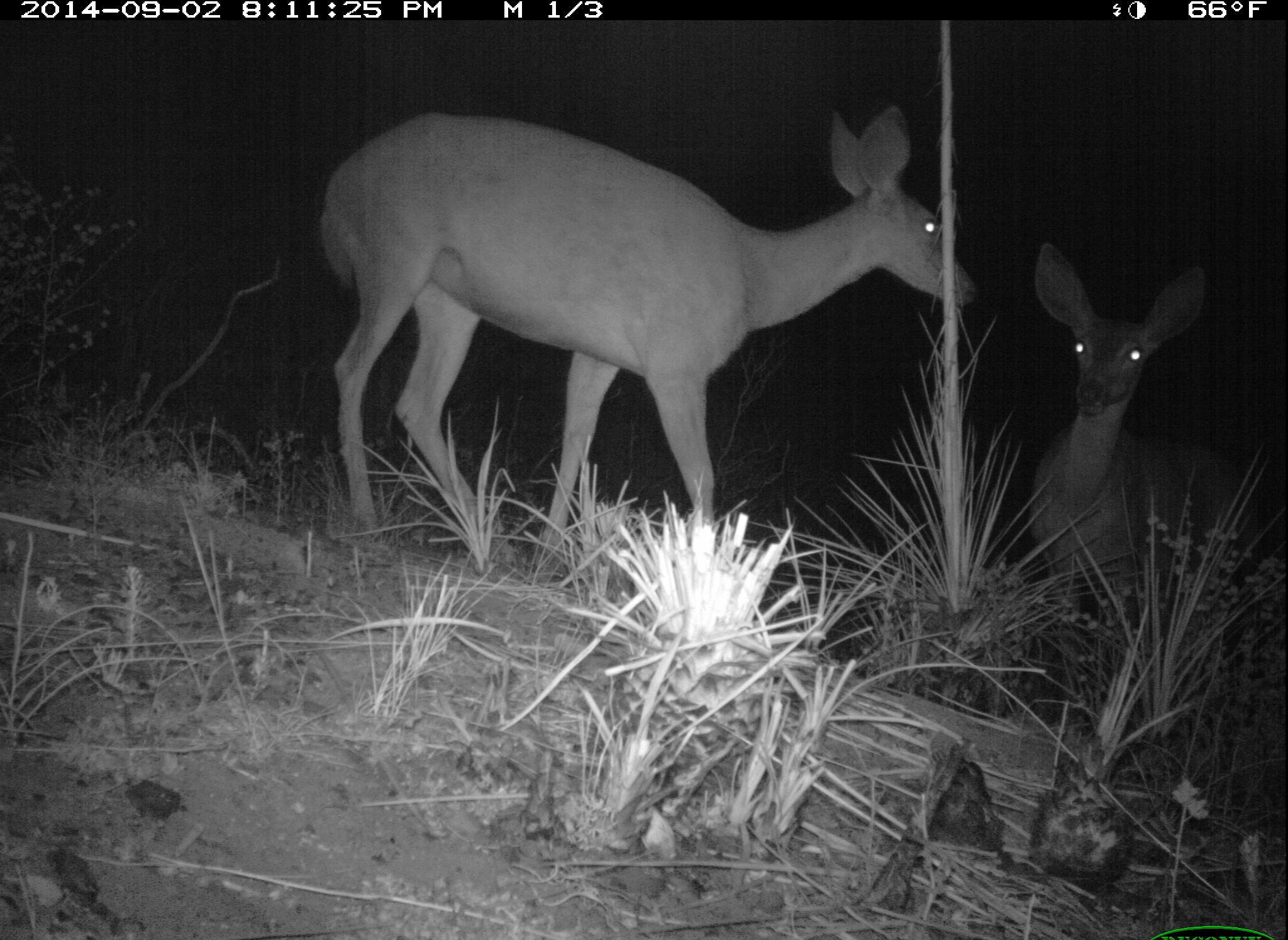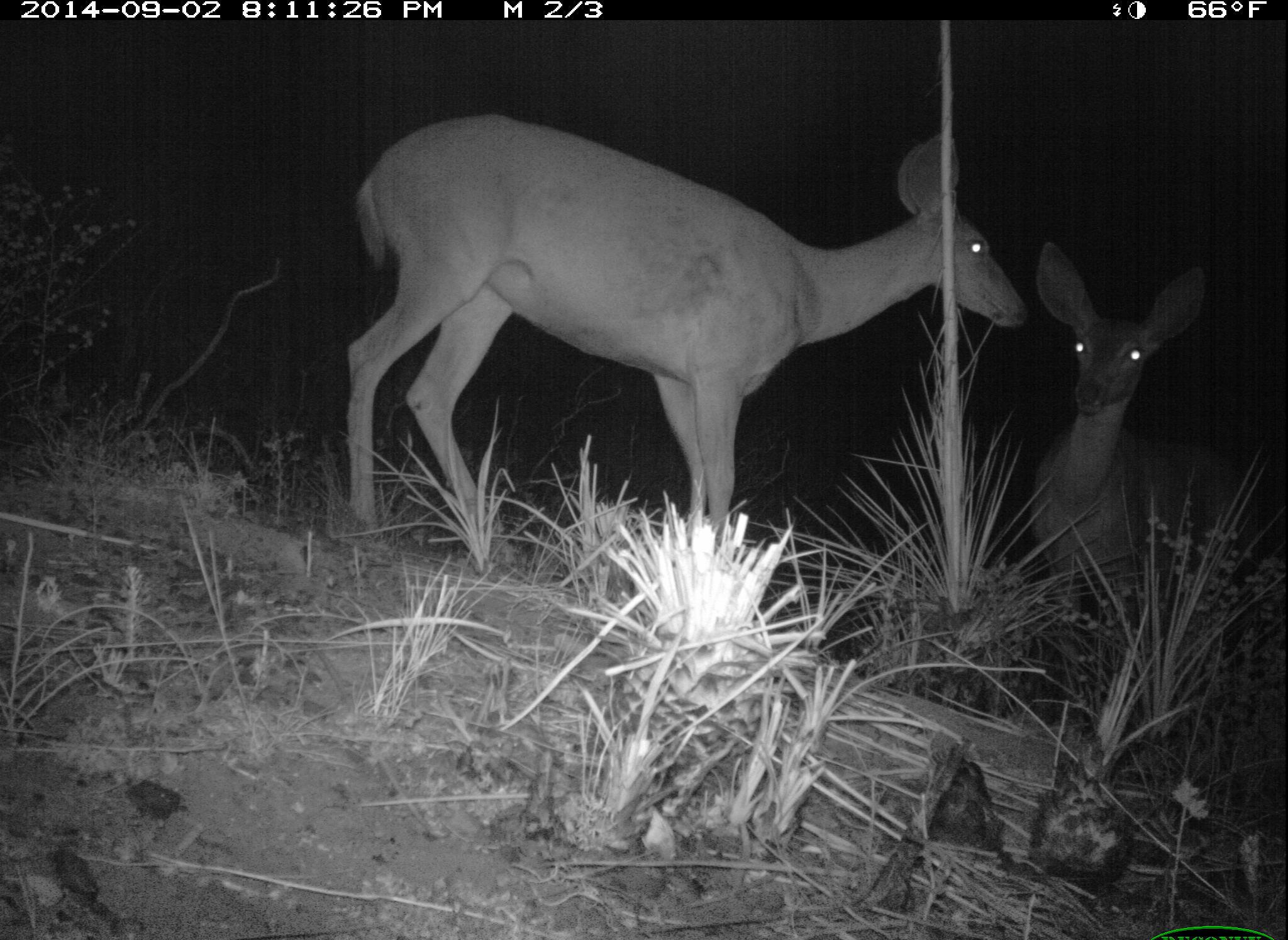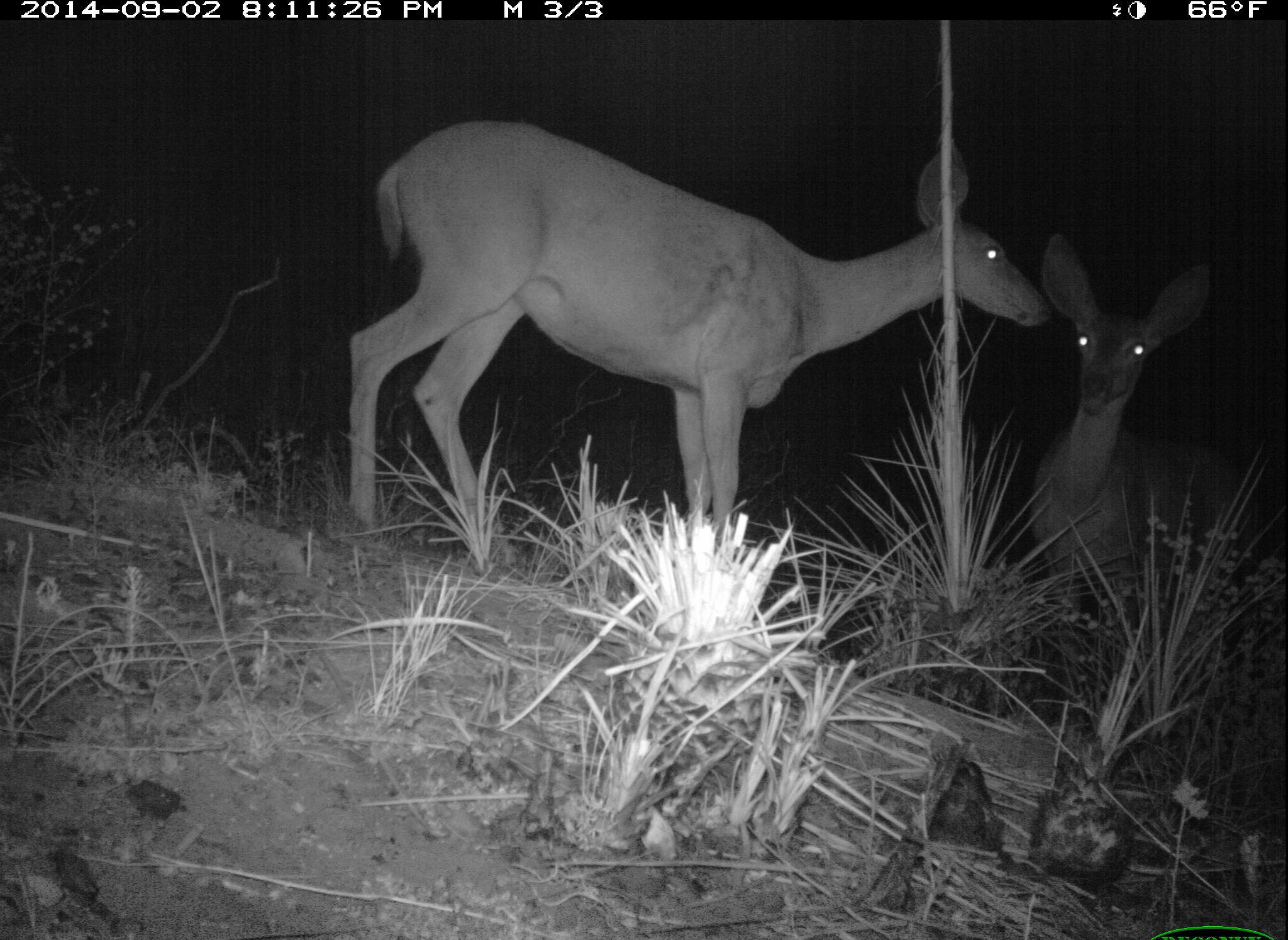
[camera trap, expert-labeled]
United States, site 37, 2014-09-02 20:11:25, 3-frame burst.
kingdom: Animalia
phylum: Chordata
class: Mammalia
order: Artiodactyla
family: Cervidae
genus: Odocoileus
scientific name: Odocoileus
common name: deer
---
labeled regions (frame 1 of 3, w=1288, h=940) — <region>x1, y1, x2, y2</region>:
deer: <region>318, 105, 981, 582</region>; <region>1028, 236, 1246, 689</region>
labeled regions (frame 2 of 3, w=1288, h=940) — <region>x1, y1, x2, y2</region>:
deer: <region>341, 115, 1031, 609</region>; <region>1028, 240, 1247, 642</region>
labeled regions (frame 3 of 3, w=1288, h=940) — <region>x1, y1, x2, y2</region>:
deer: <region>348, 118, 1056, 637</region>; <region>1028, 231, 1251, 649</region>